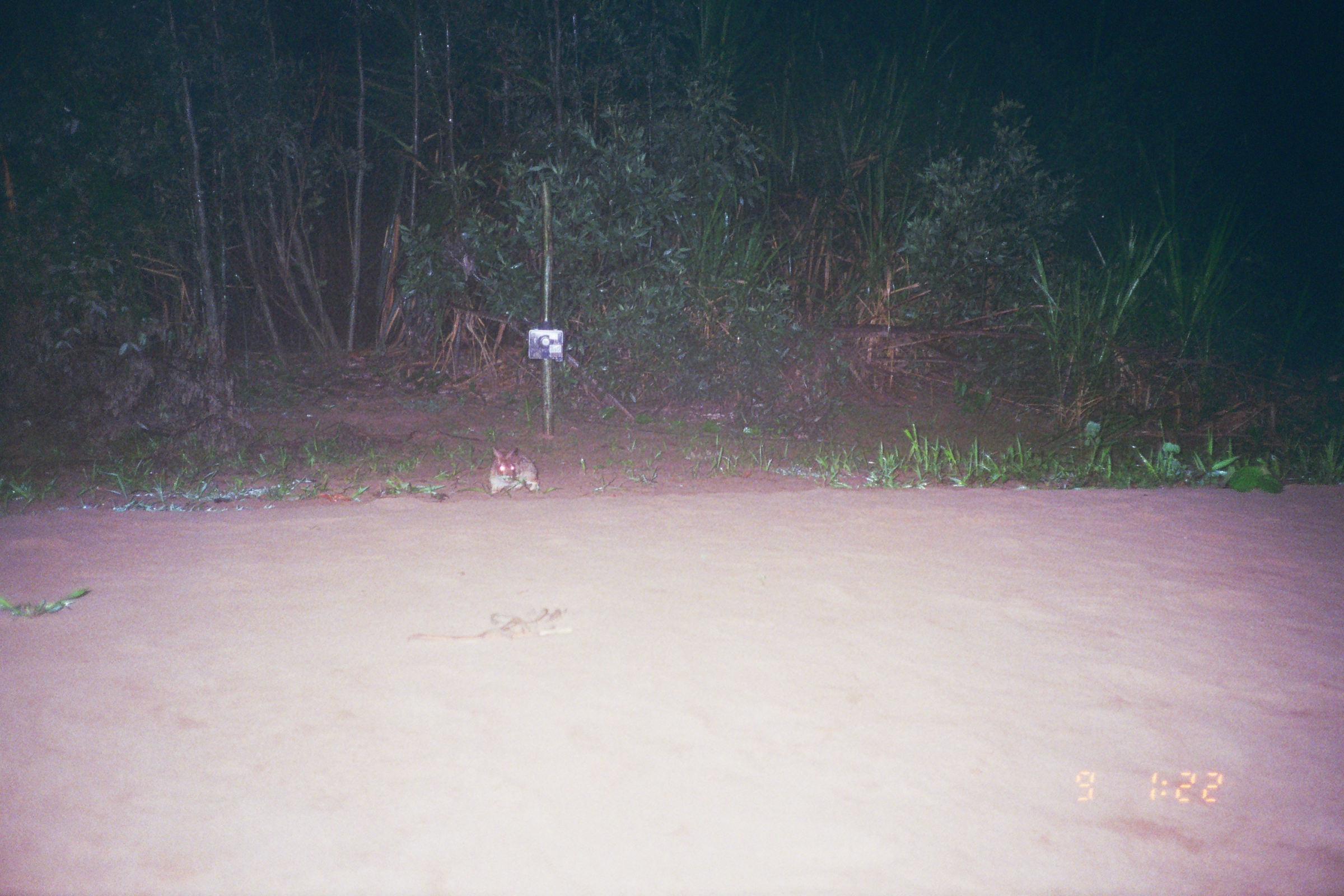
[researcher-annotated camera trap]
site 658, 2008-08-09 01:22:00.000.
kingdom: Animalia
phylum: Chordata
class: Mammalia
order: Lagomorpha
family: Leporidae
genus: Sylvilagus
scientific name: Sylvilagus brasiliensis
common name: tapeti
Sylvilagus brasiliensis (tapeti).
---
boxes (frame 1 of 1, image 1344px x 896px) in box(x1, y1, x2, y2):
sylvilagus brasiliensis: box(488, 446, 539, 494)